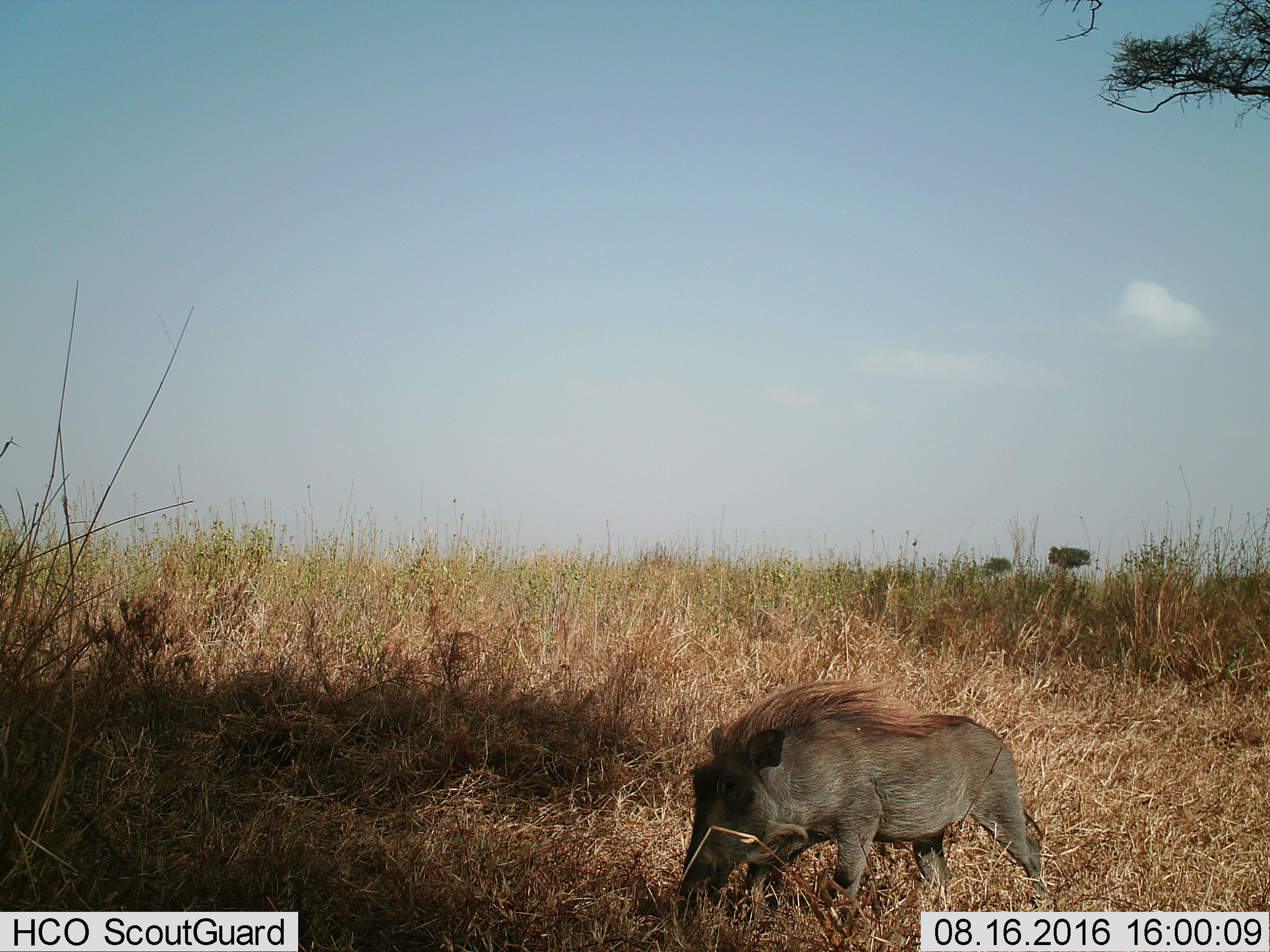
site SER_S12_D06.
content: unidentified animal